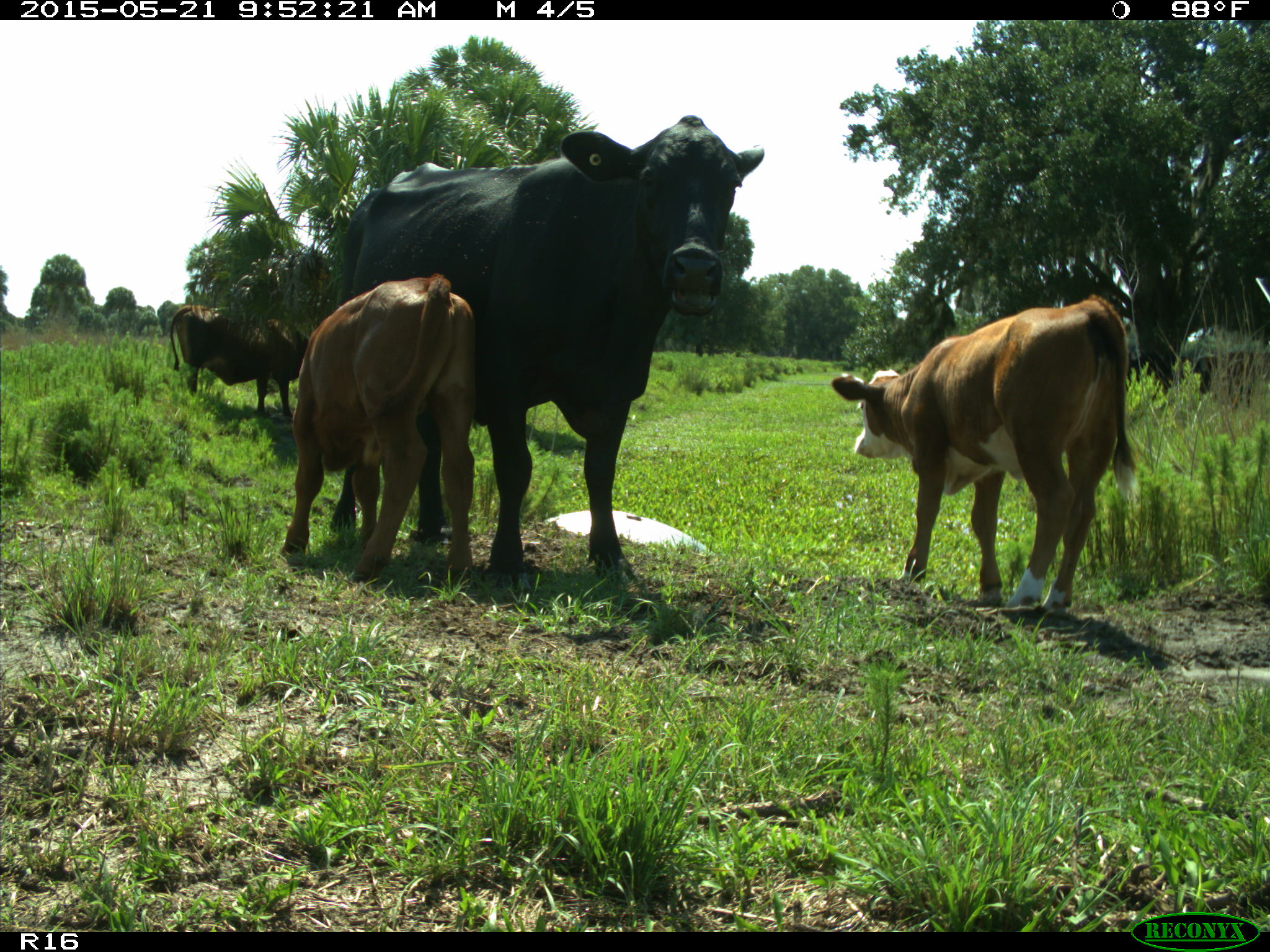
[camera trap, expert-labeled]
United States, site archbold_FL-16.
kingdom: Animalia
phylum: Chordata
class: Mammalia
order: Artiodactyla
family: Bovidae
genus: Bos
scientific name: Bos taurus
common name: domestic cow